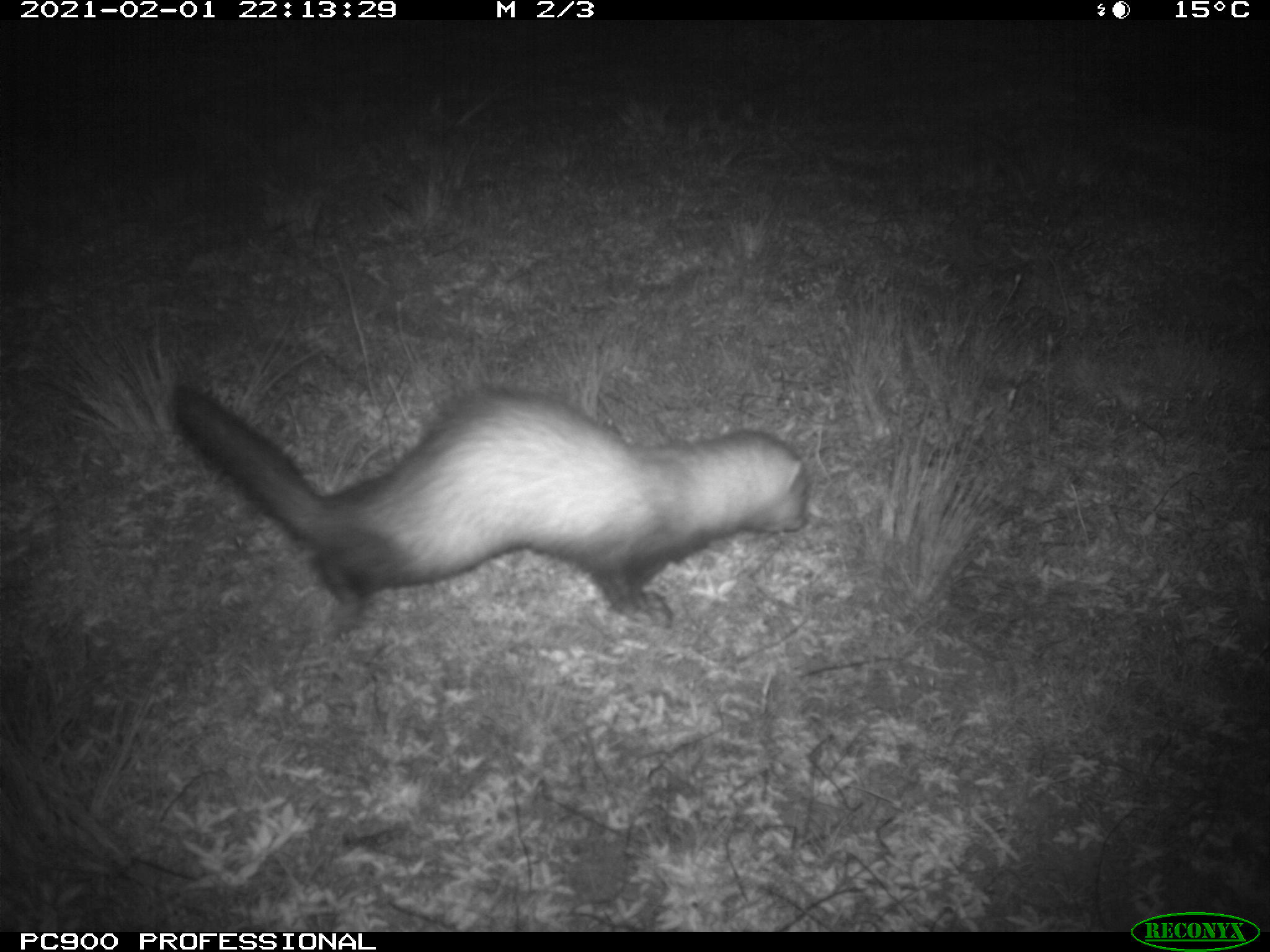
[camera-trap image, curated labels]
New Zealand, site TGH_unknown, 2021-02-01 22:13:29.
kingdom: Animalia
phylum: Chordata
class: Mammalia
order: Carnivora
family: Mustelidae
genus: Mustela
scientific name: Mustela furo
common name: ferret